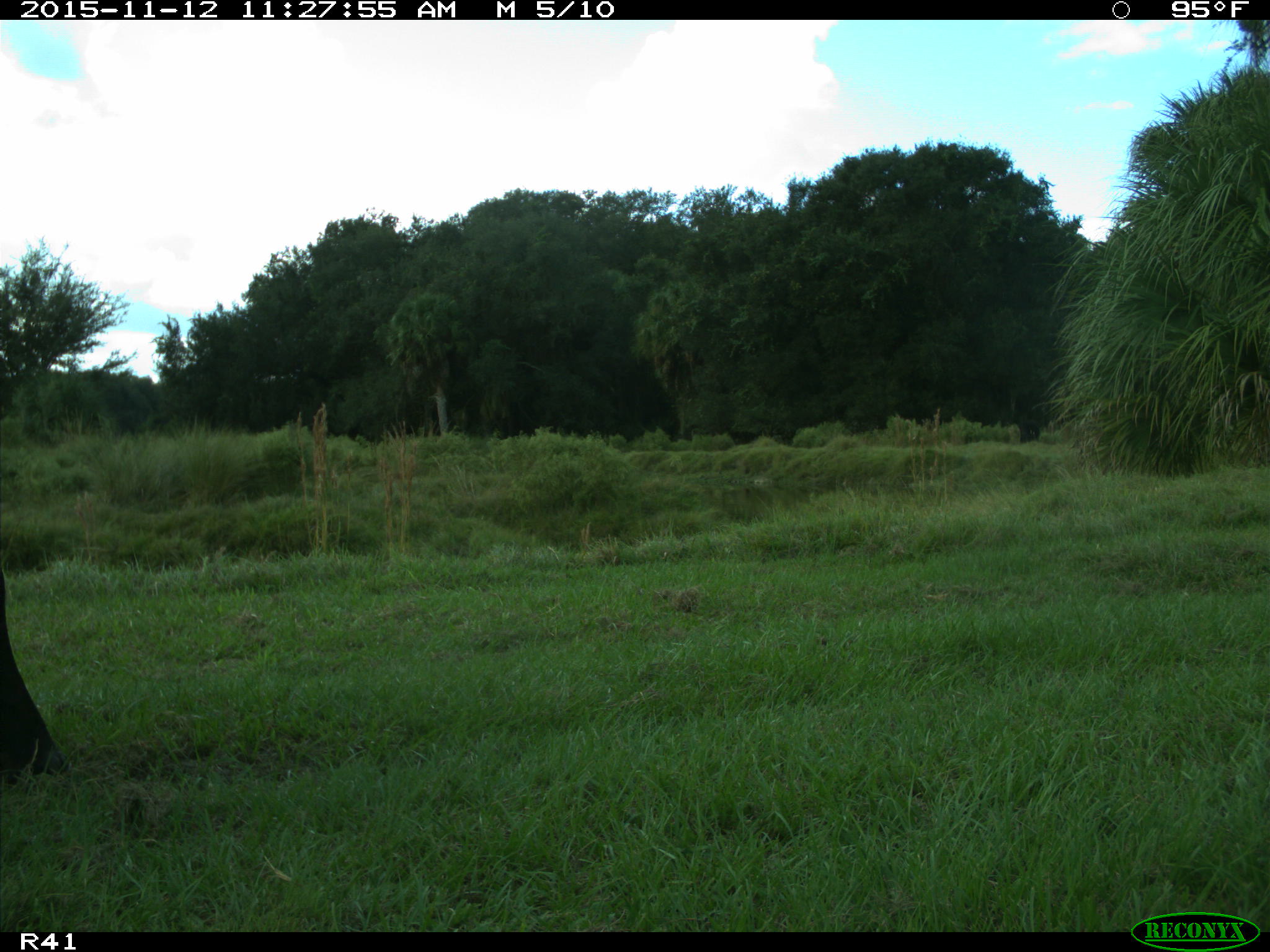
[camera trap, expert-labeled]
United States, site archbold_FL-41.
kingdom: Animalia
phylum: Chordata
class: Mammalia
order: Artiodactyla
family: Bovidae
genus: Bos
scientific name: Bos taurus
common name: domestic cow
Bos taurus (domestic cow).